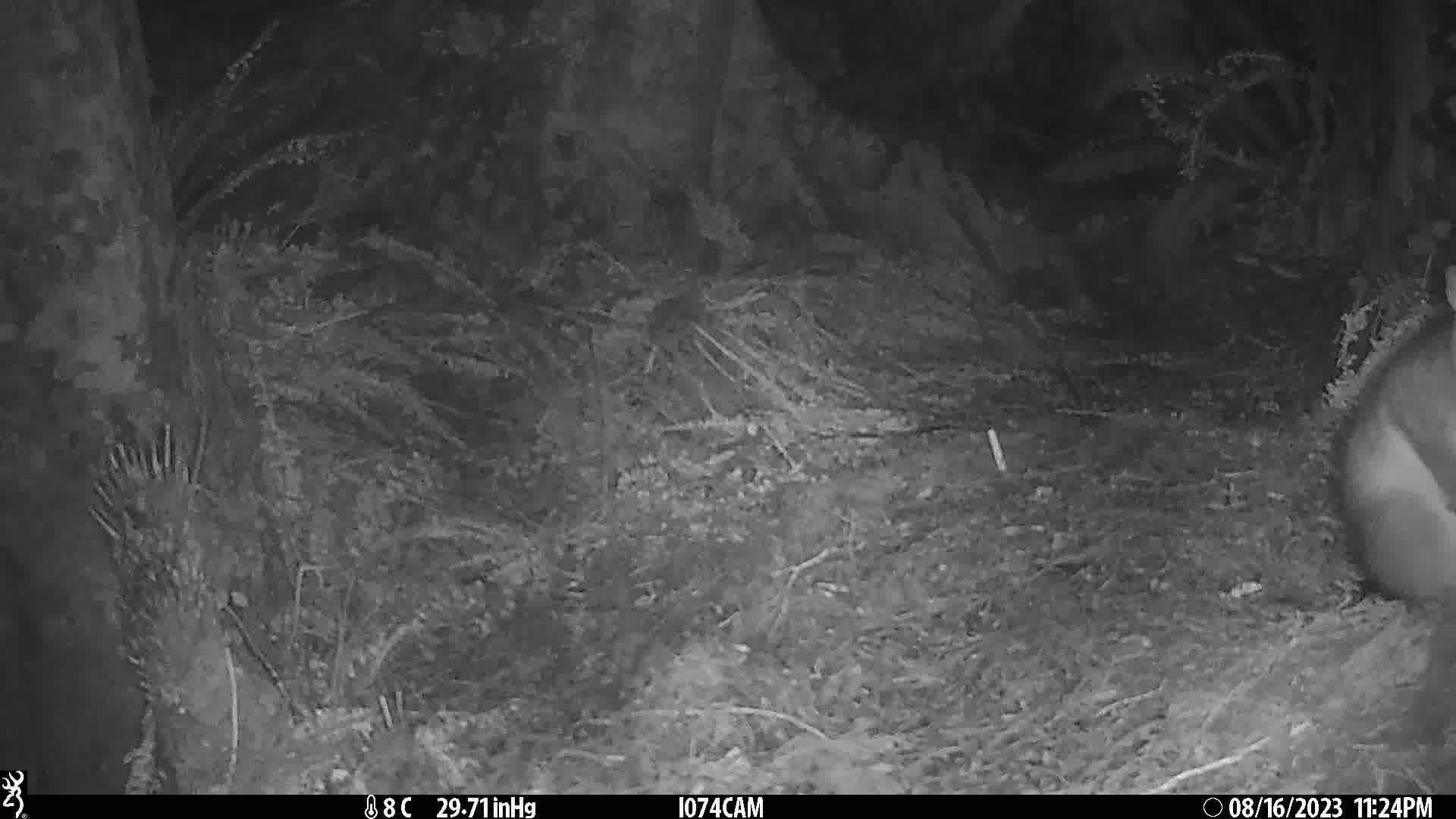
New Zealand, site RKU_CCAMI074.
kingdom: Animalia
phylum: Chordata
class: Mammalia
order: Diprotodontia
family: Phalangeridae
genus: Trichosurus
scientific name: Trichosurus vulpecula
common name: common brushtail possum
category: possum